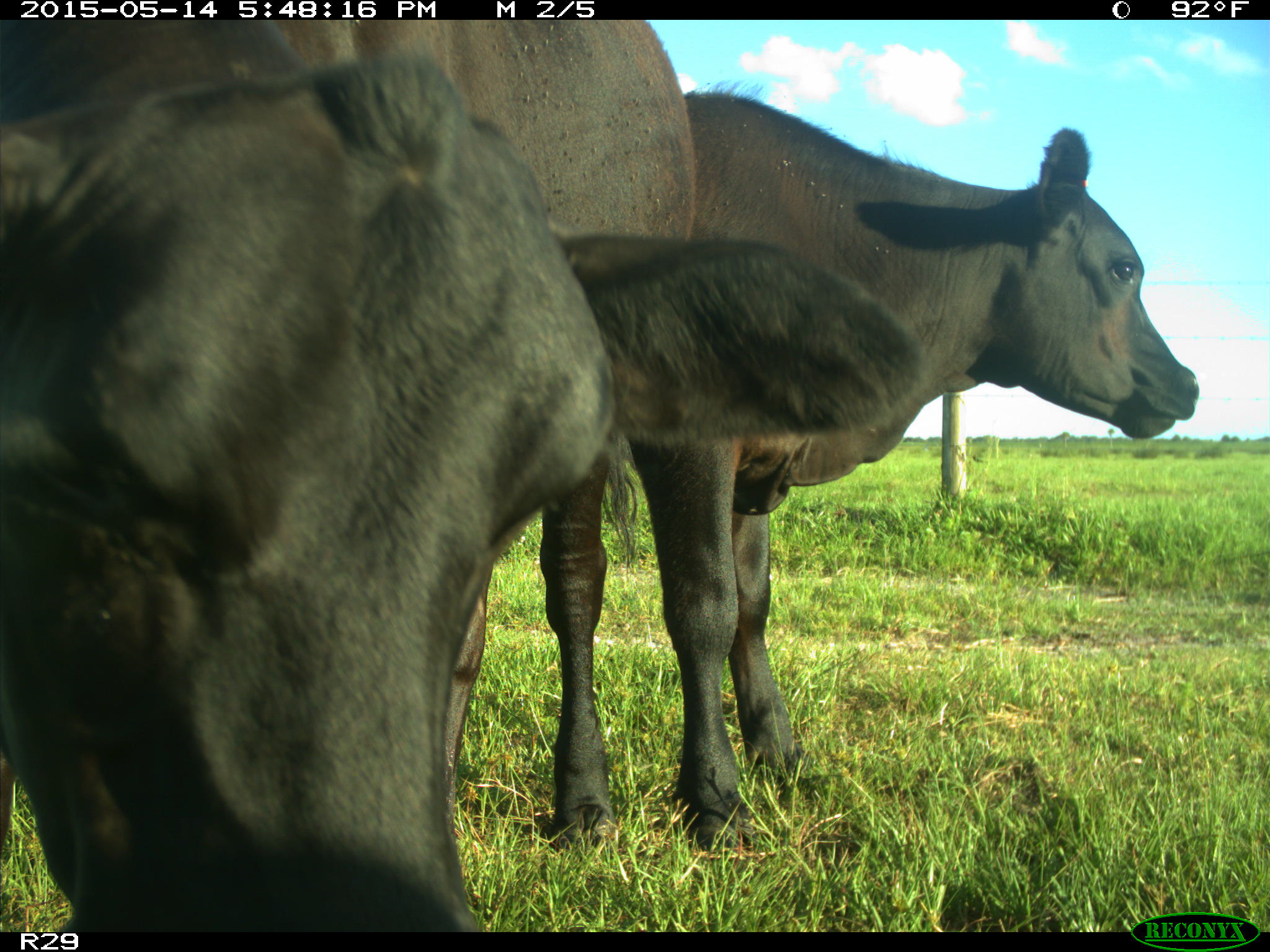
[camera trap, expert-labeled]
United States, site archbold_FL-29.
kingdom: Animalia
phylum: Chordata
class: Mammalia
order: Artiodactyla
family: Bovidae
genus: Bos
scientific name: Bos taurus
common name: domestic cow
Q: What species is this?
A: Bos taurus (domestic cow).